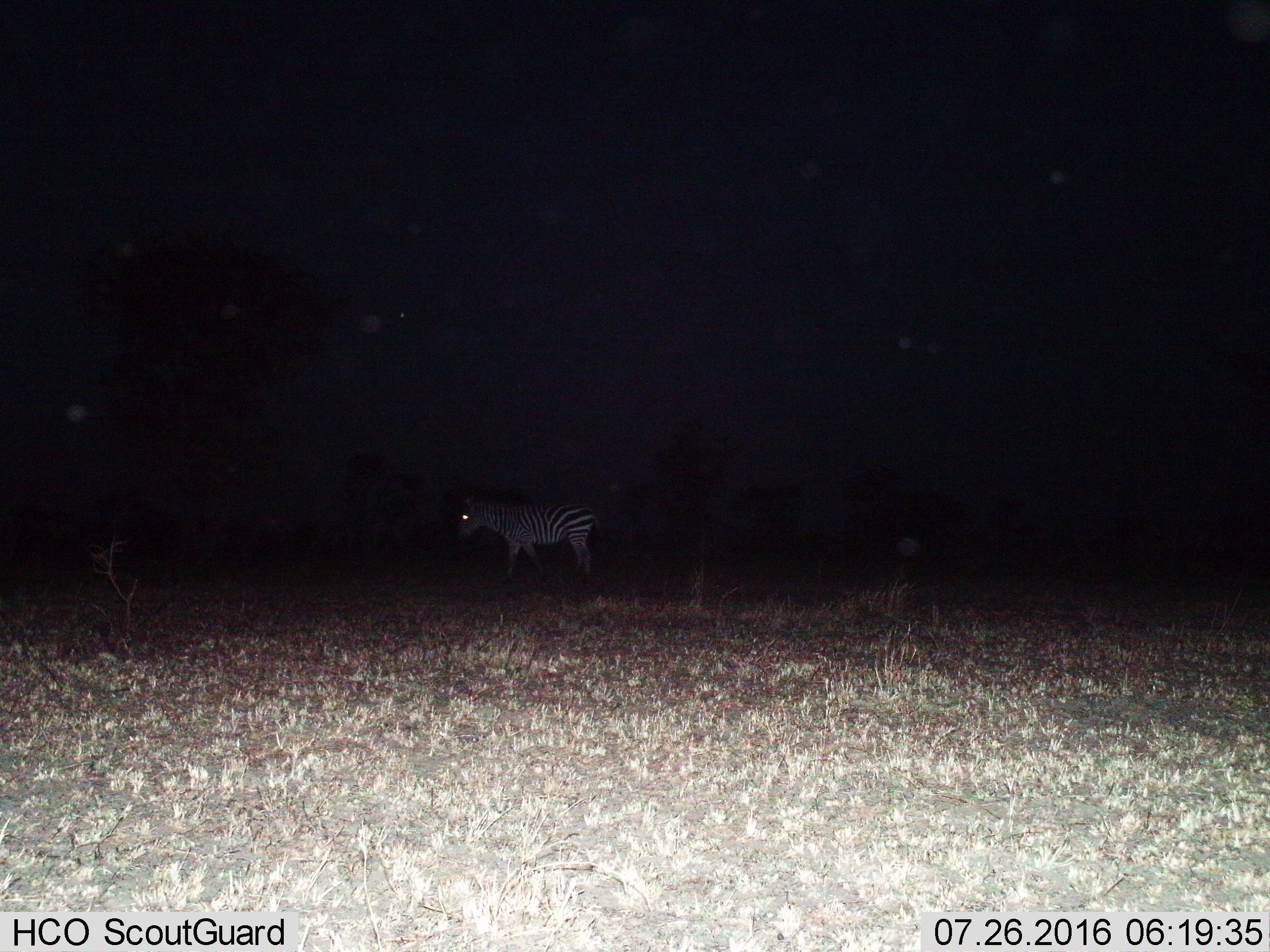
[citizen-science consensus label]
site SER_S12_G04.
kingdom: Animalia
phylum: Chordata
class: Mammalia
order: Perissodactyla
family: Equidae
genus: Equus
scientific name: Equus quagga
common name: plains zebra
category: zebraplains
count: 1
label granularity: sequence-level